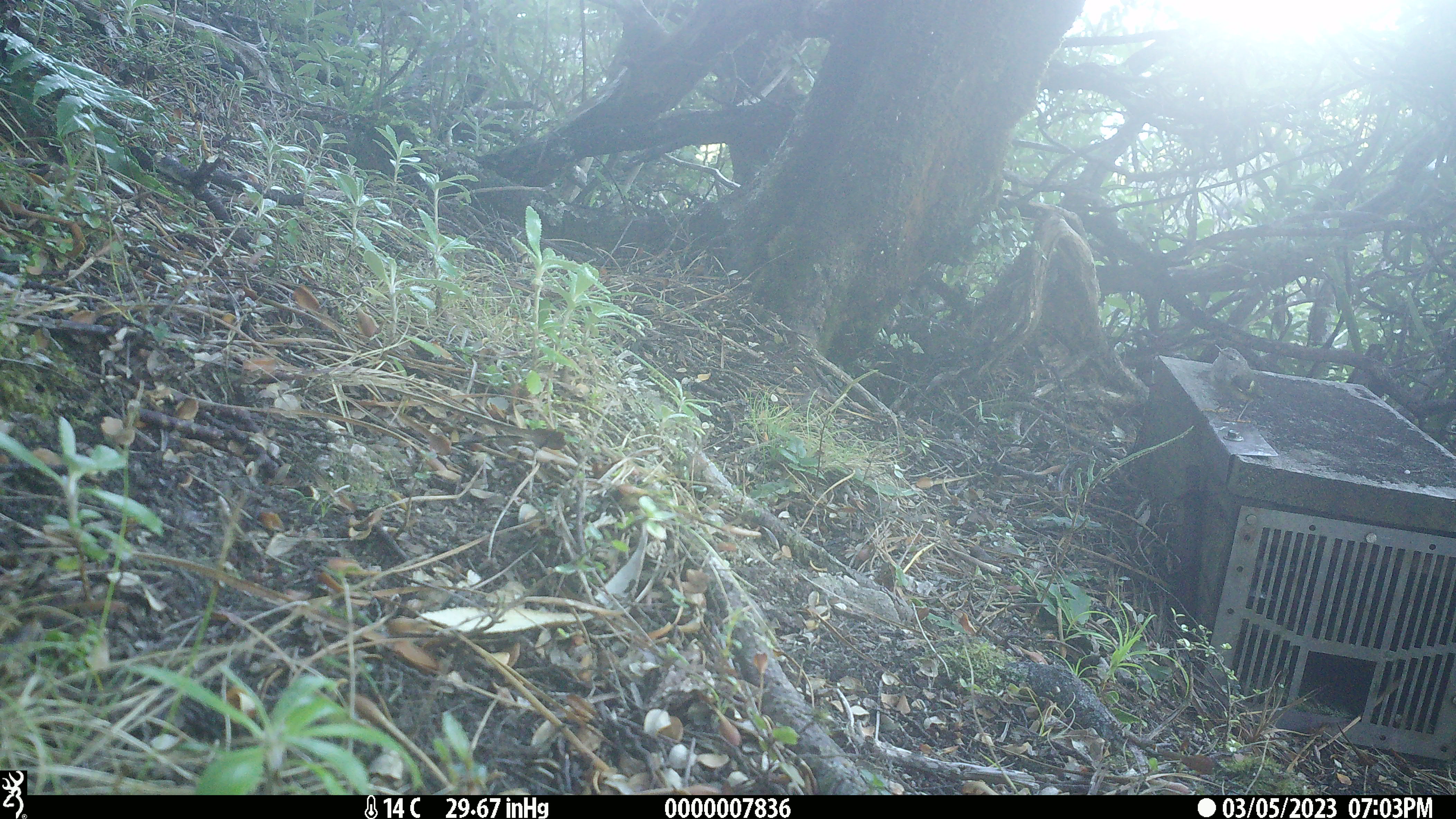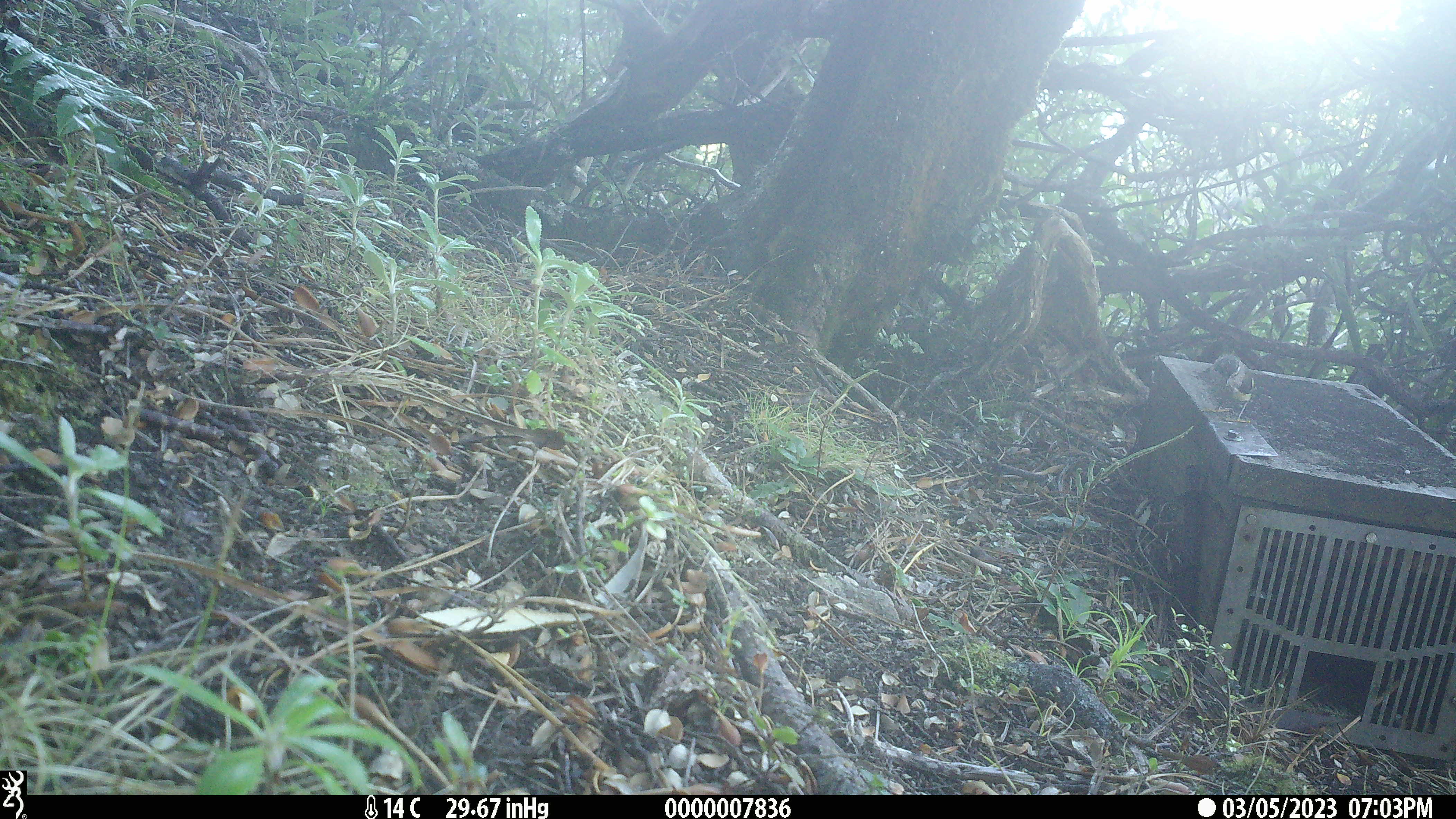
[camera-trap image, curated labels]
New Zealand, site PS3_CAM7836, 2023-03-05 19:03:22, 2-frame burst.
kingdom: Animalia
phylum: Chordata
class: Aves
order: Passeriformes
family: Petroicidae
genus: Petroica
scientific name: Petroica macrocephala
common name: tomtit